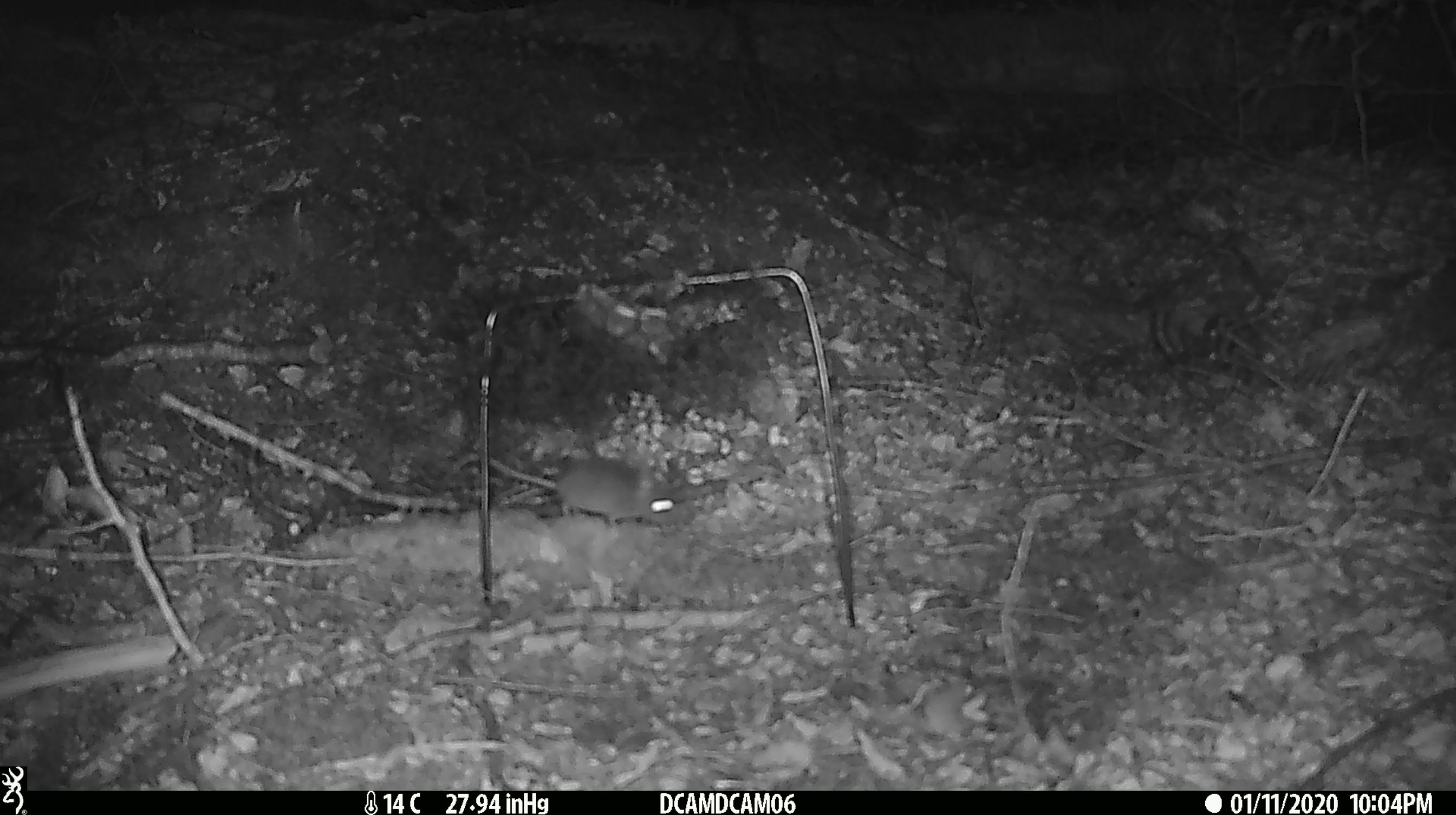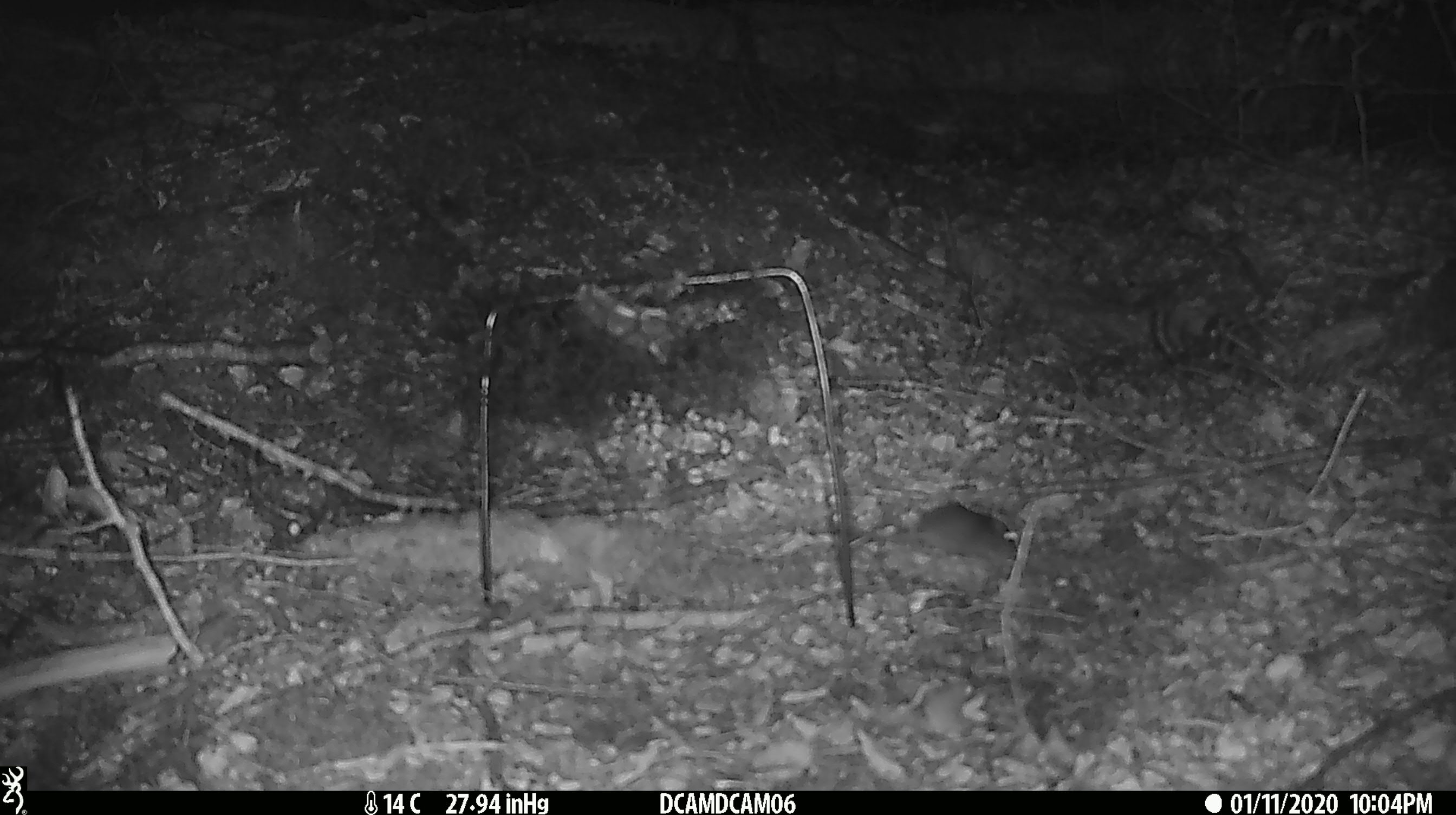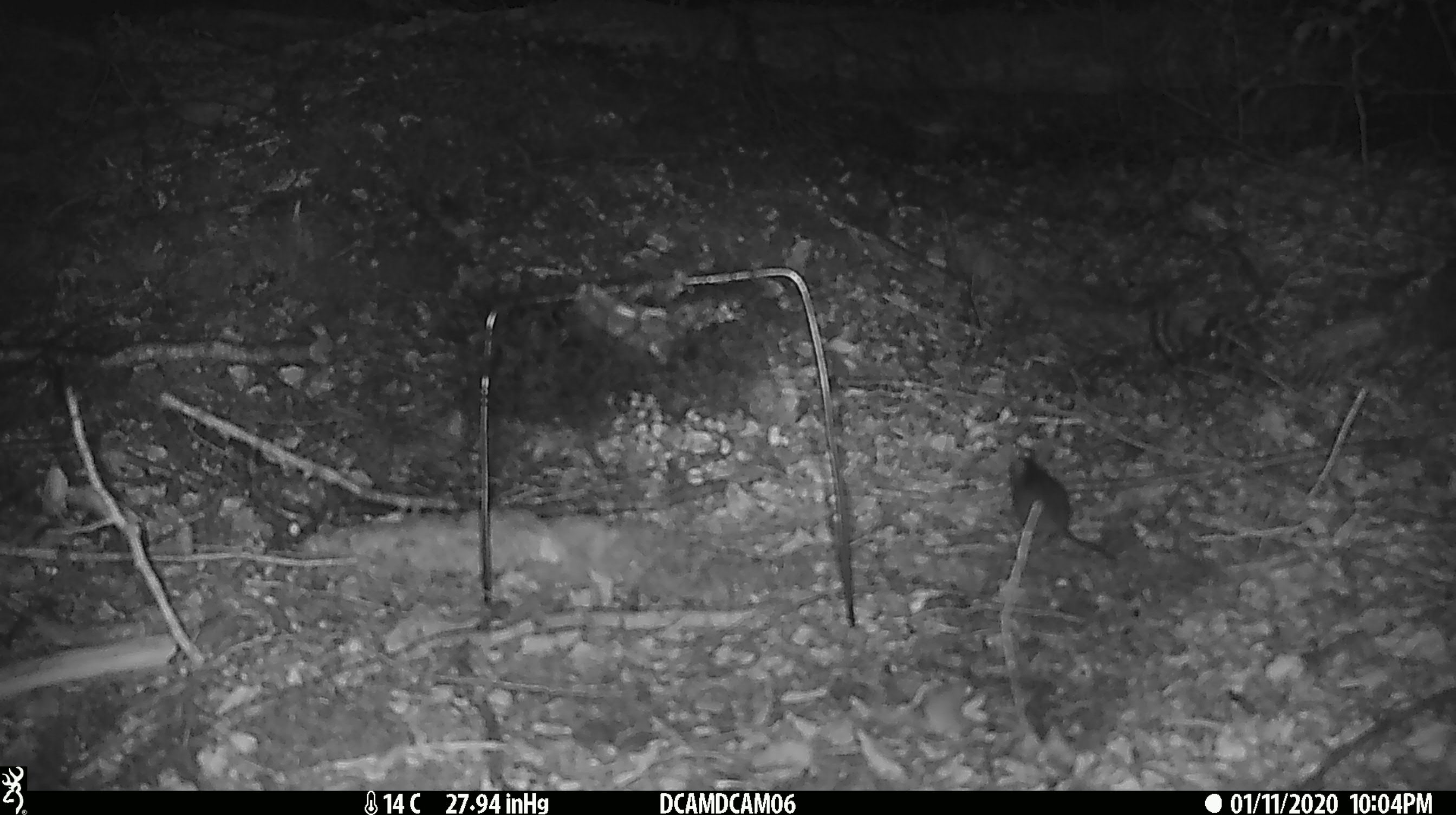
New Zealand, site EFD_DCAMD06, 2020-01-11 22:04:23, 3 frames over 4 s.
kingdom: Animalia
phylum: Chordata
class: Mammalia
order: Rodentia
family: Muridae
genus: Mus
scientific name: Mus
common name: mouse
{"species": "mouse (Mus)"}